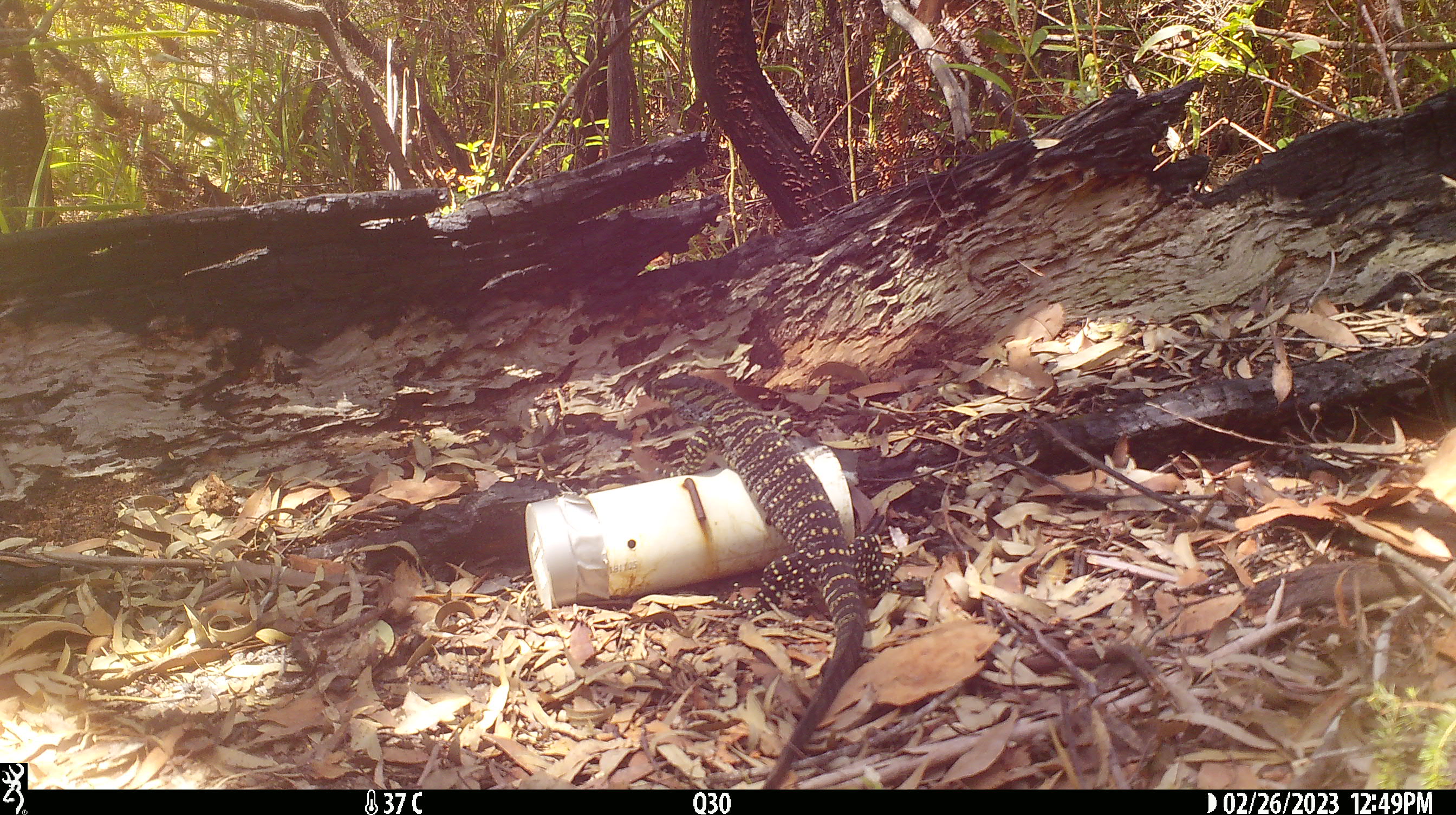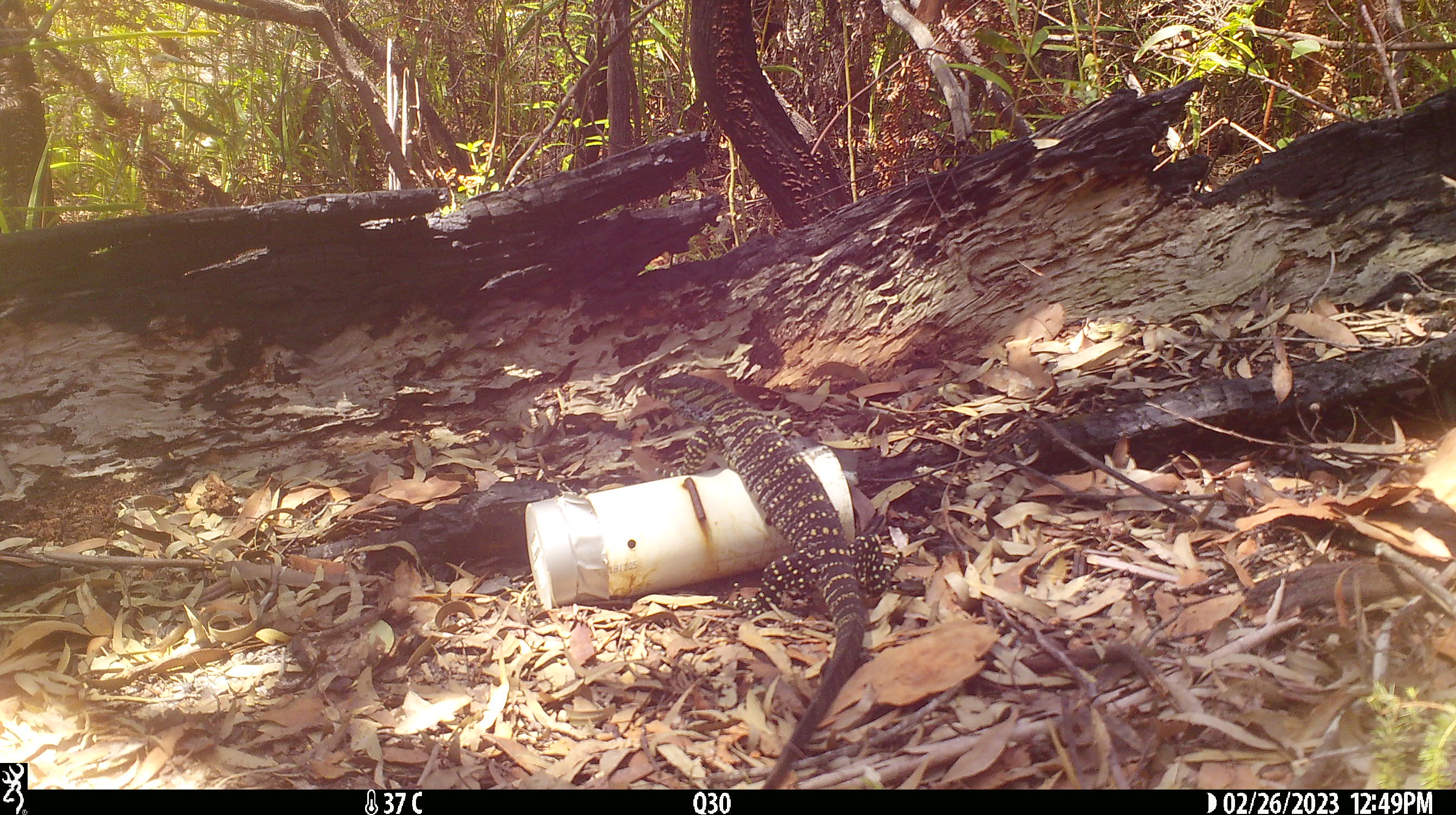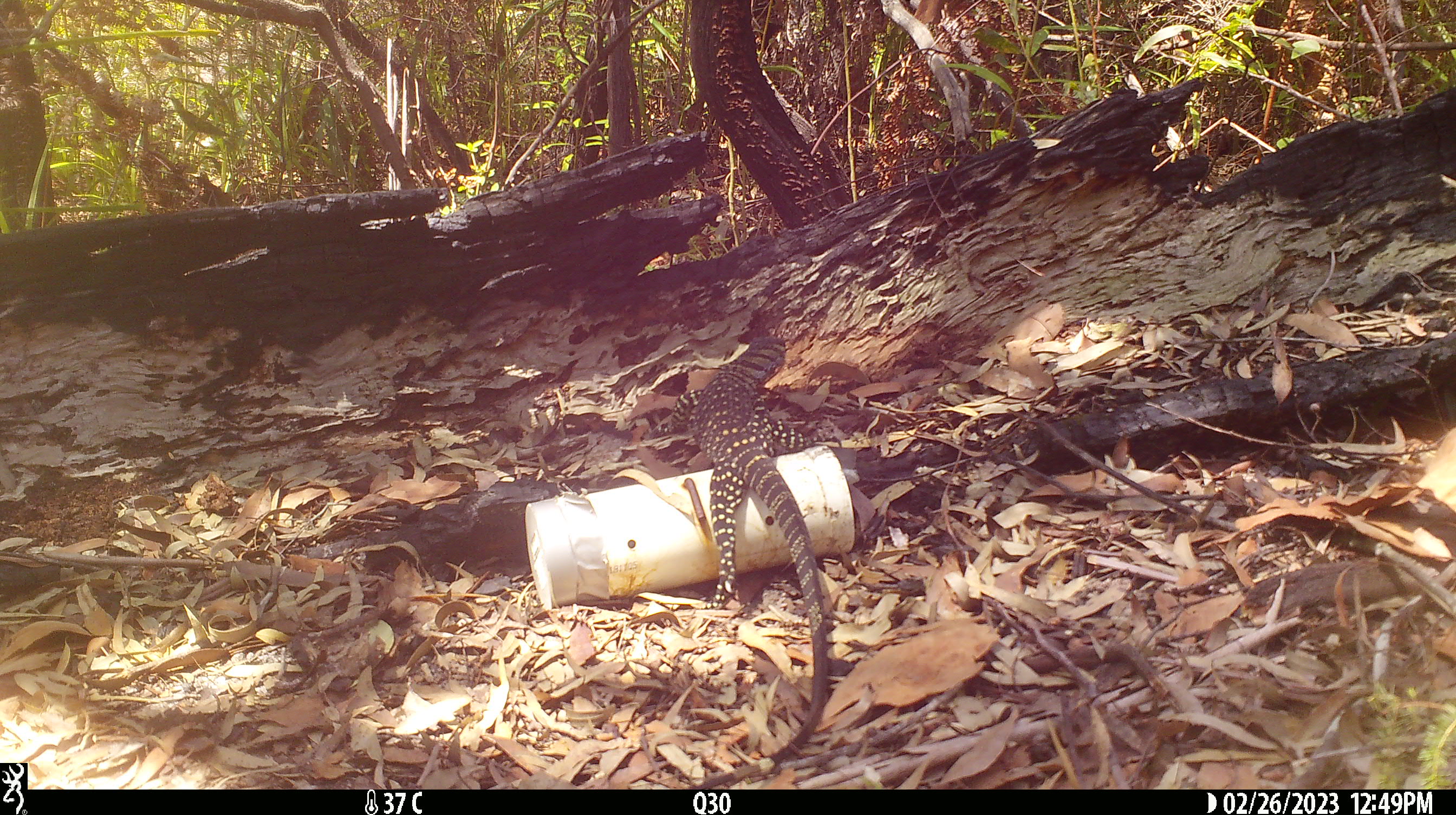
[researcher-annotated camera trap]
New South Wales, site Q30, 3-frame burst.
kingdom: Animalia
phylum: Chordata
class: Reptilia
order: Squamata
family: Varanidae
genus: Varanus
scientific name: Varanus varius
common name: lace monitor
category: goanna